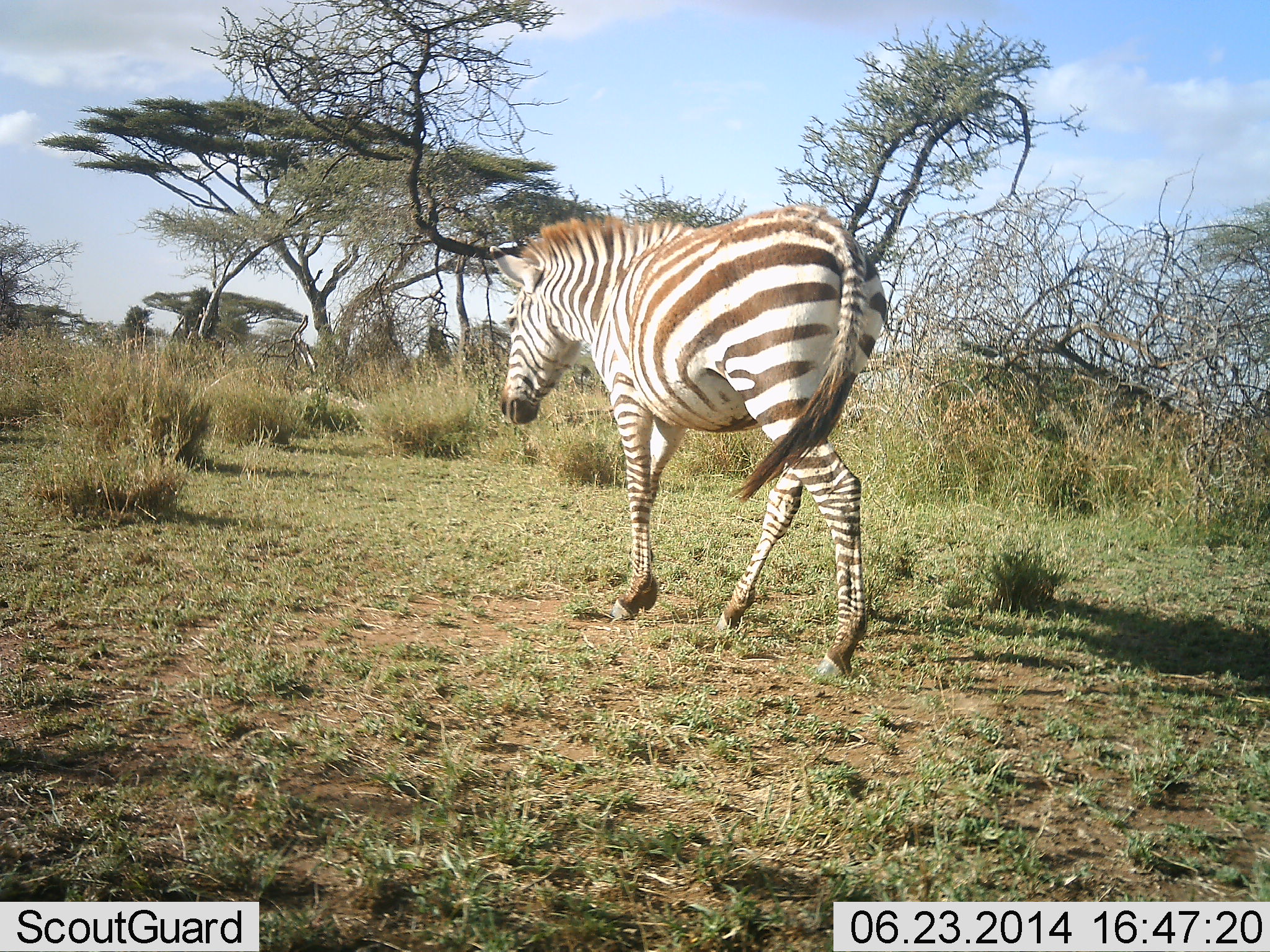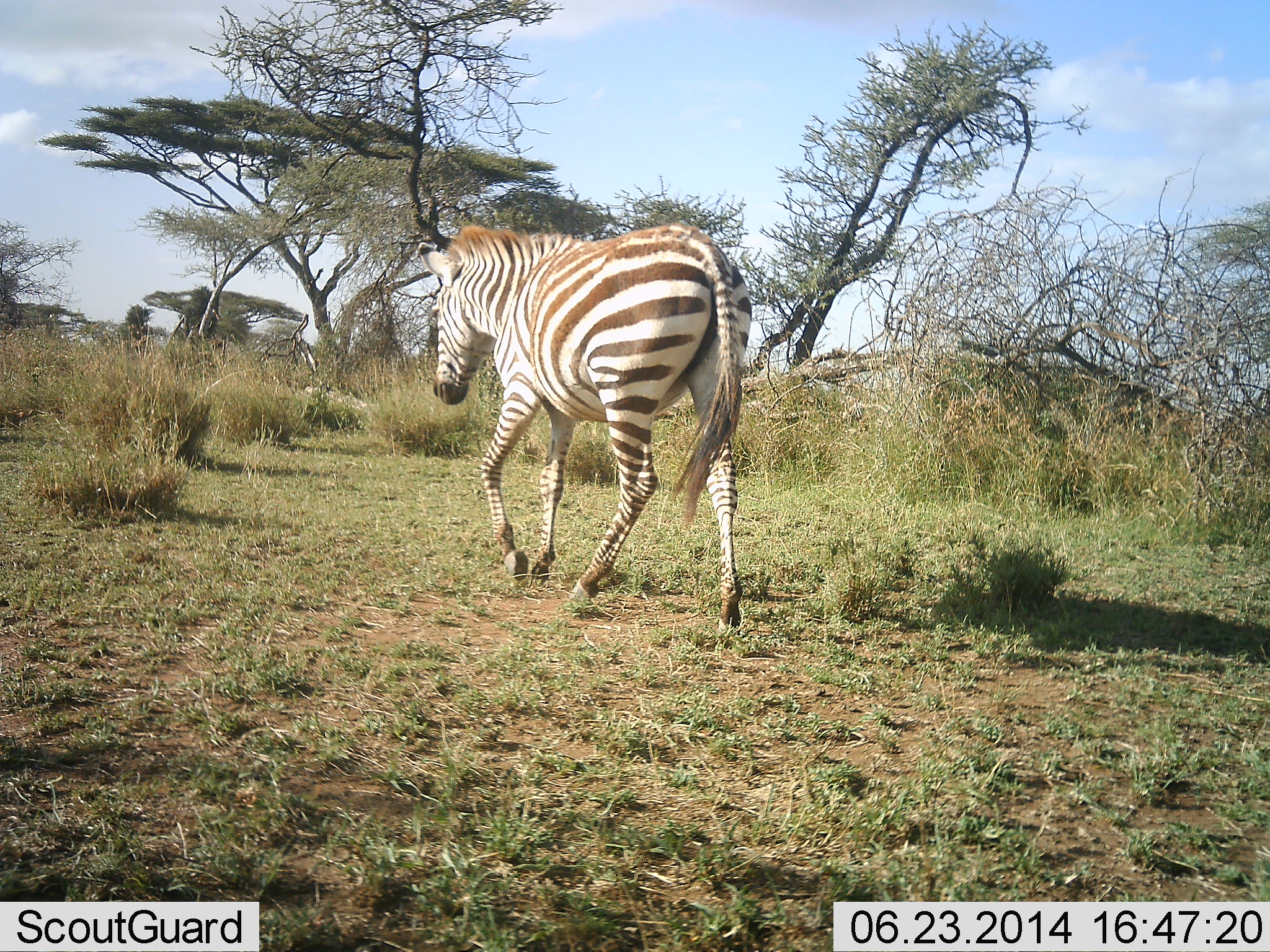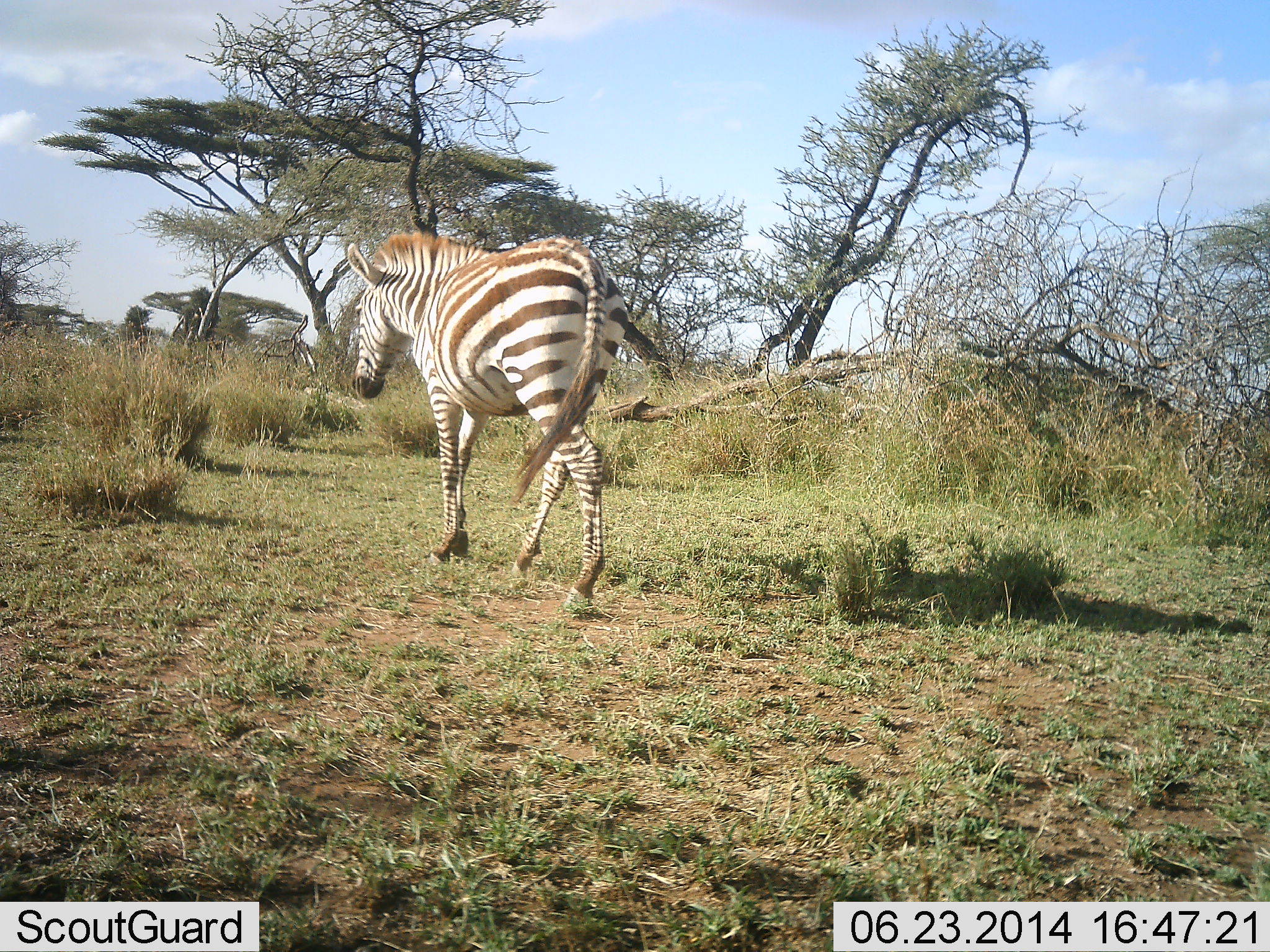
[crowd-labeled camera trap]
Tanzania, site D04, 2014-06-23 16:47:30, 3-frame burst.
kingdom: Animalia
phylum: Chordata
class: Mammalia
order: Perissodactyla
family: Equidae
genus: Equus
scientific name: Equus quagga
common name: plains zebra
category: zebra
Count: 1.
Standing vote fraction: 0%.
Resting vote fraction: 0%.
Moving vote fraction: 100%.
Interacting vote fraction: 0%.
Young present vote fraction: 0%.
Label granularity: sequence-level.